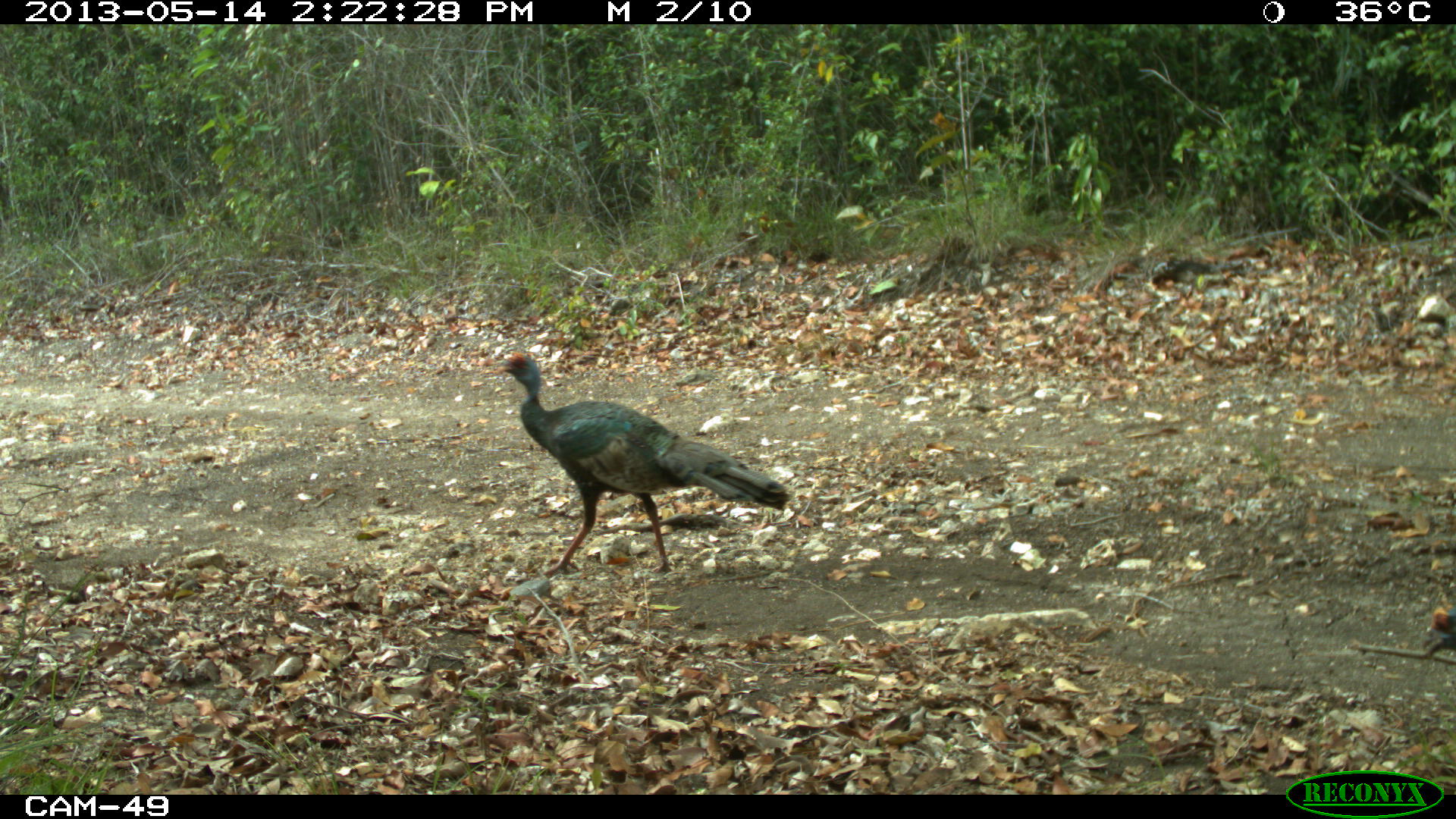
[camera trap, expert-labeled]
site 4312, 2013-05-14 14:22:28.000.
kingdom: Animalia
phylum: Chordata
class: Aves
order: Galliformes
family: Phasianidae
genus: Meleagris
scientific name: Meleagris ocellata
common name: ocellated turkey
Meleagris ocellata (ocellated turkey), count 4.